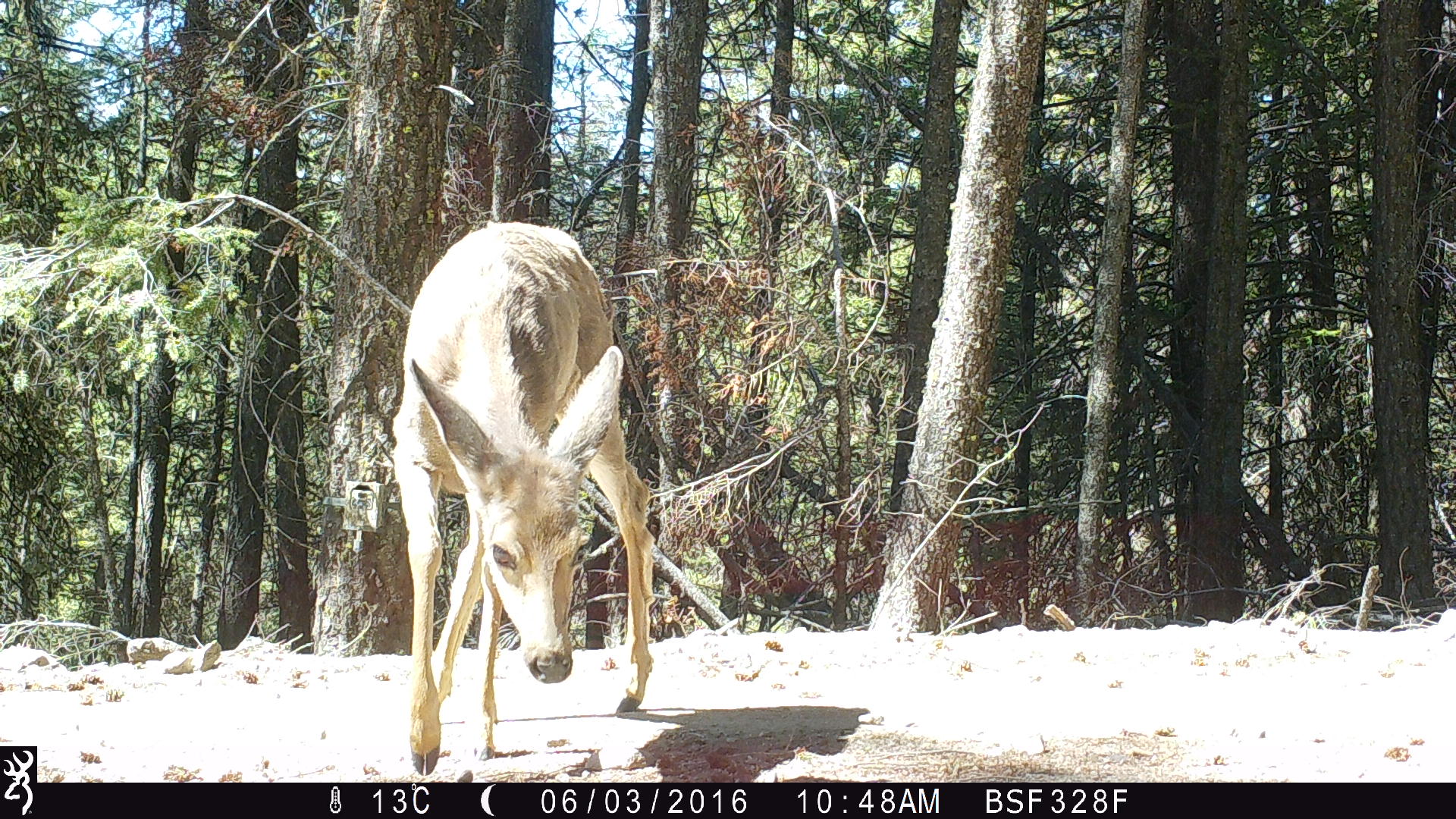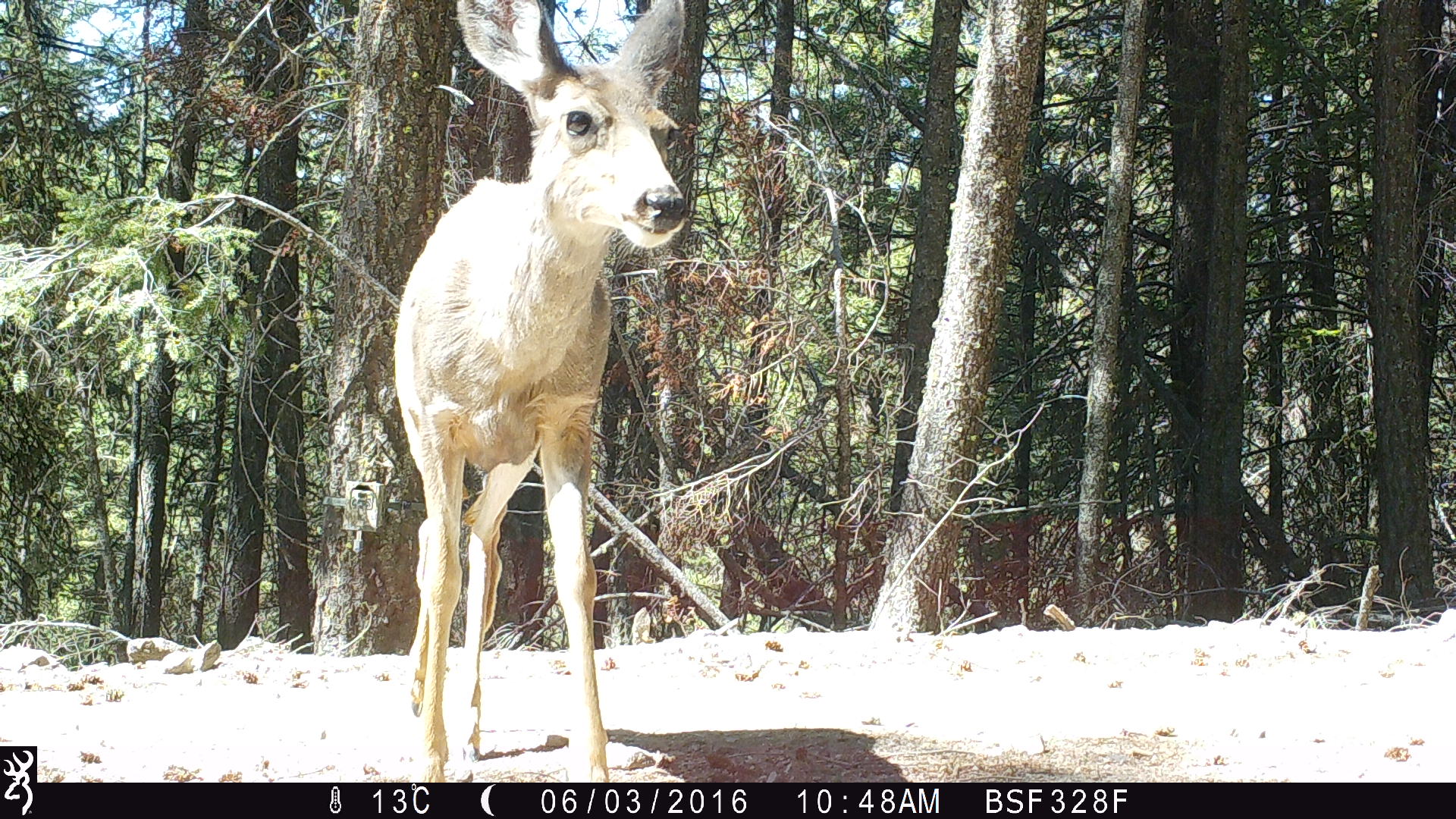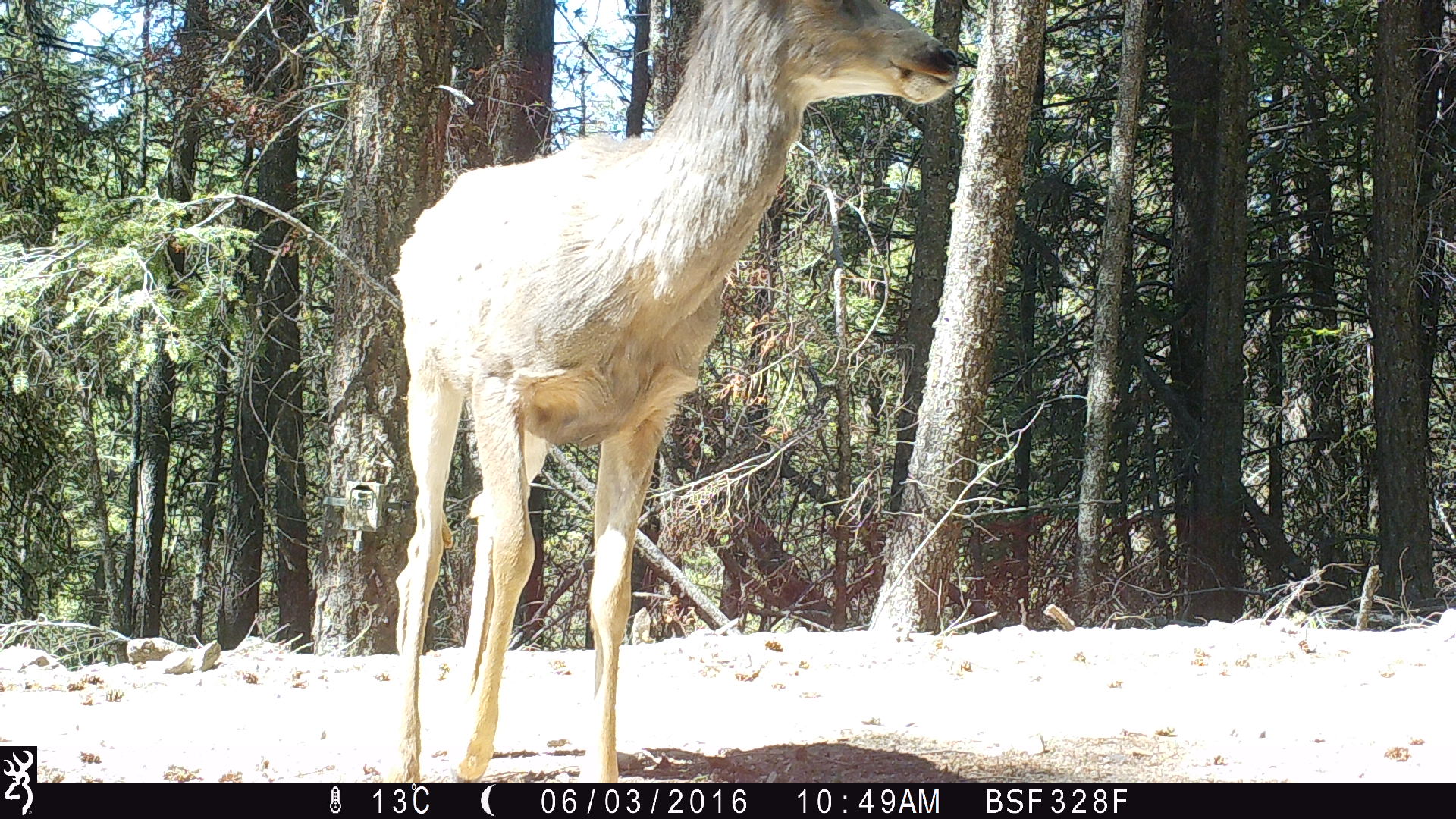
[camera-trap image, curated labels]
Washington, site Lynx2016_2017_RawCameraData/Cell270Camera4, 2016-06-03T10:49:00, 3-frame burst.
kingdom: Animalia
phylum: Chordata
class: Mammalia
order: Artiodactyla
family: Cervidae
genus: Odocoileus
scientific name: Odocoileus hemionus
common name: mule deer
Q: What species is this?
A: Odocoileus hemionus (mule deer).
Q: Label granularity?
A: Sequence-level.